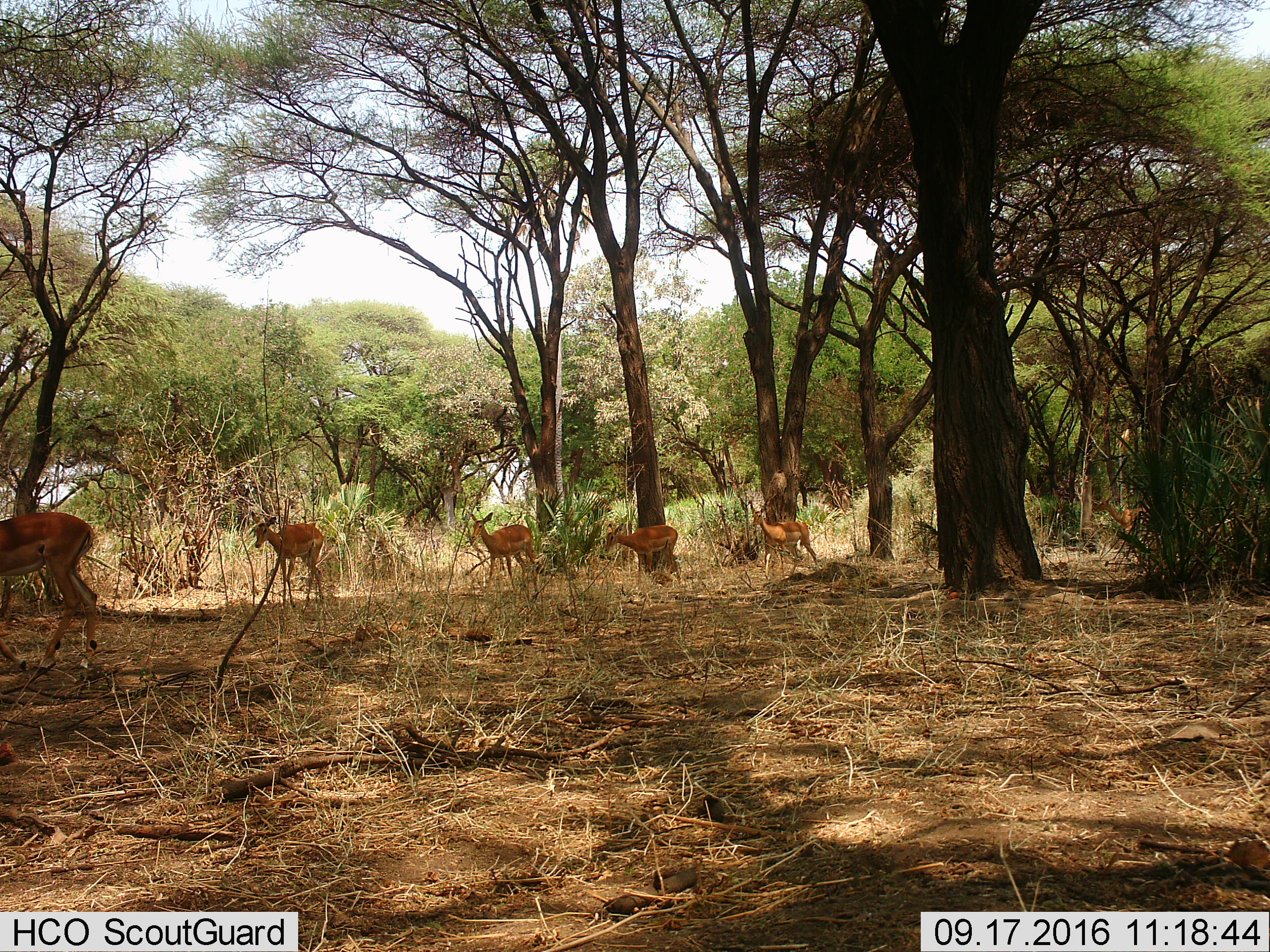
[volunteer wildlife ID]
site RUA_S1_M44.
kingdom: Animalia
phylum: Chordata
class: Mammalia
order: Artiodactyla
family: Bovidae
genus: Aepyceros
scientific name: Aepyceros melampus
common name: impala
Impala (Aepyceros melampus), count 6. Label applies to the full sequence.